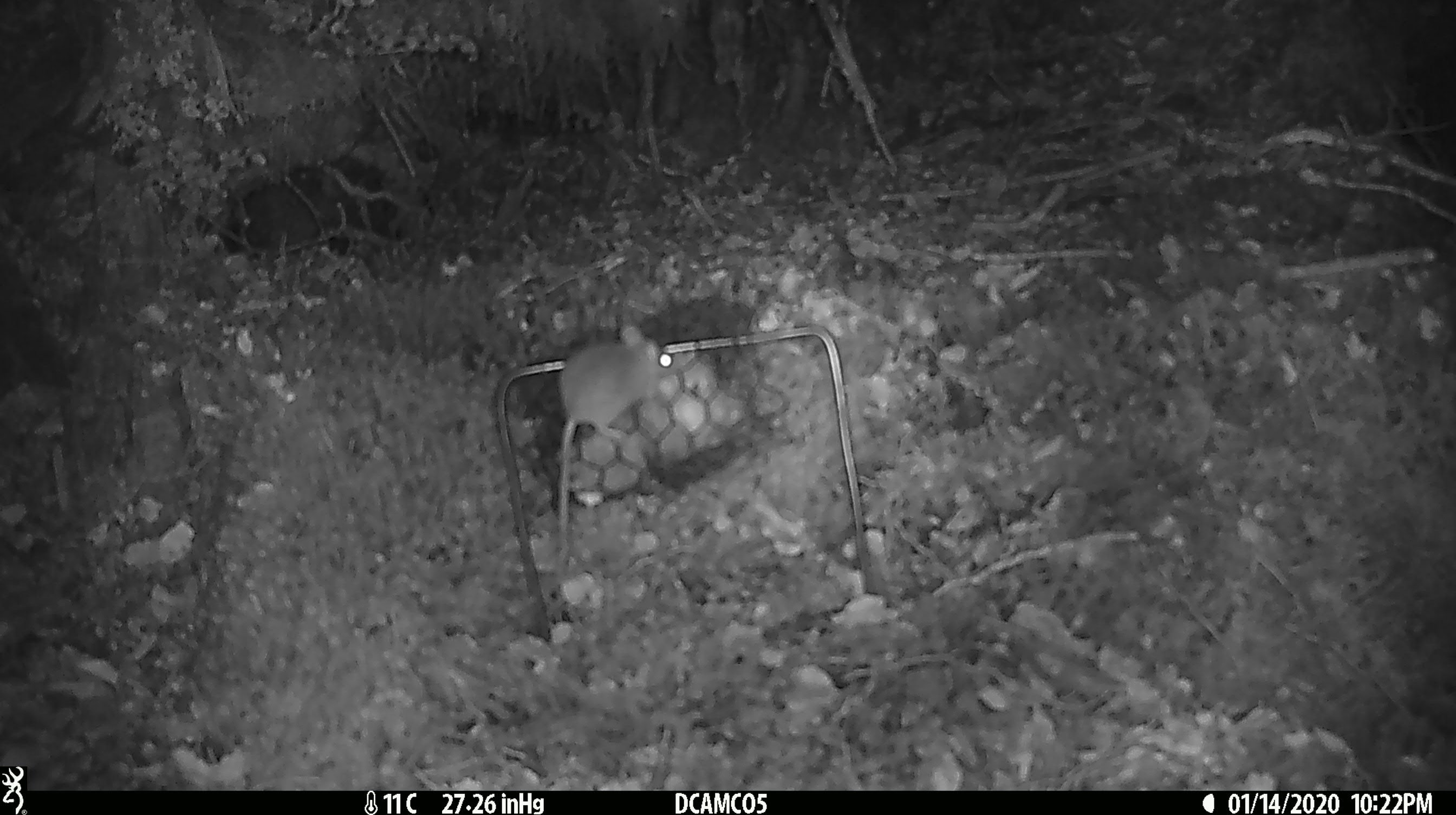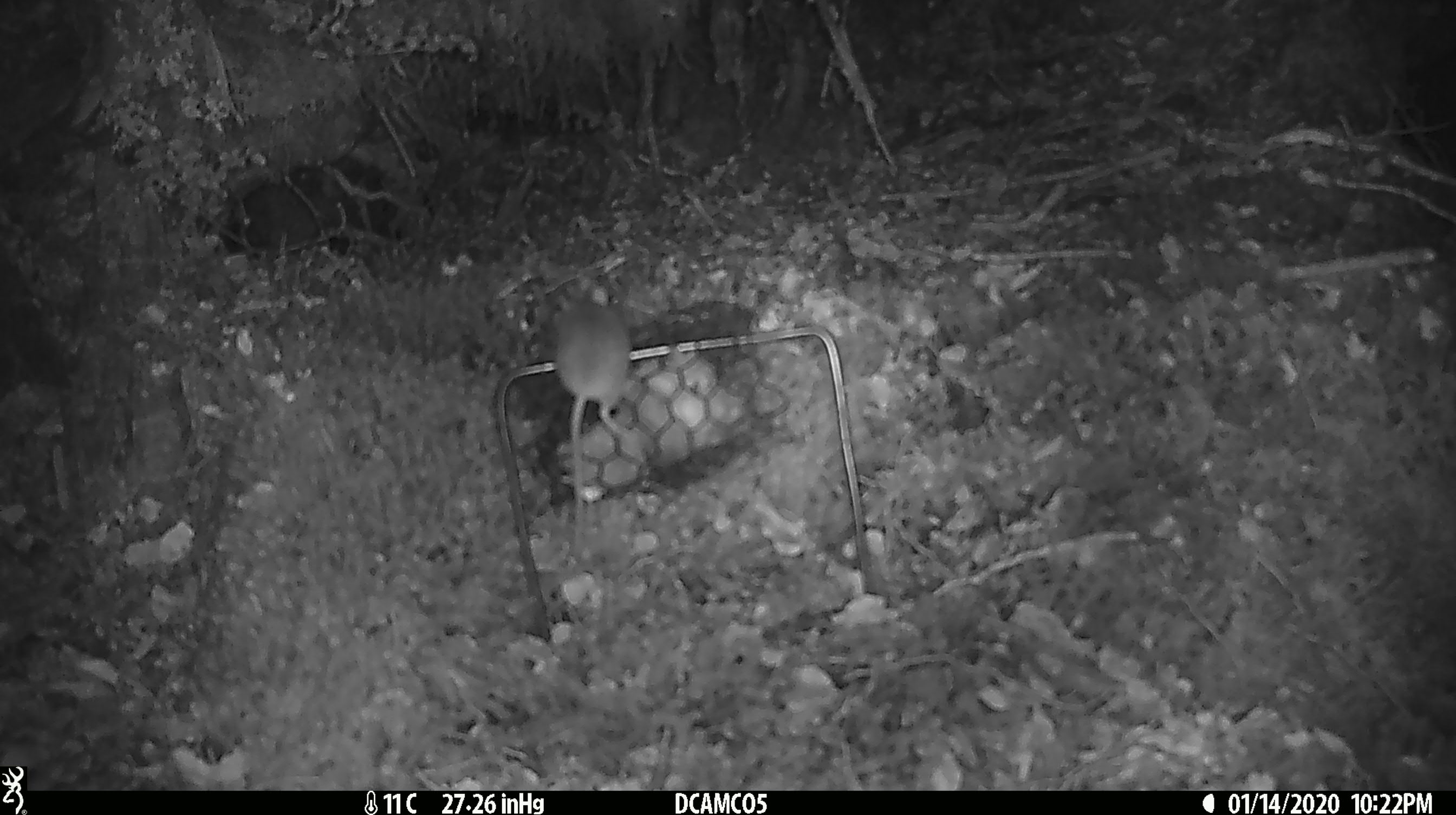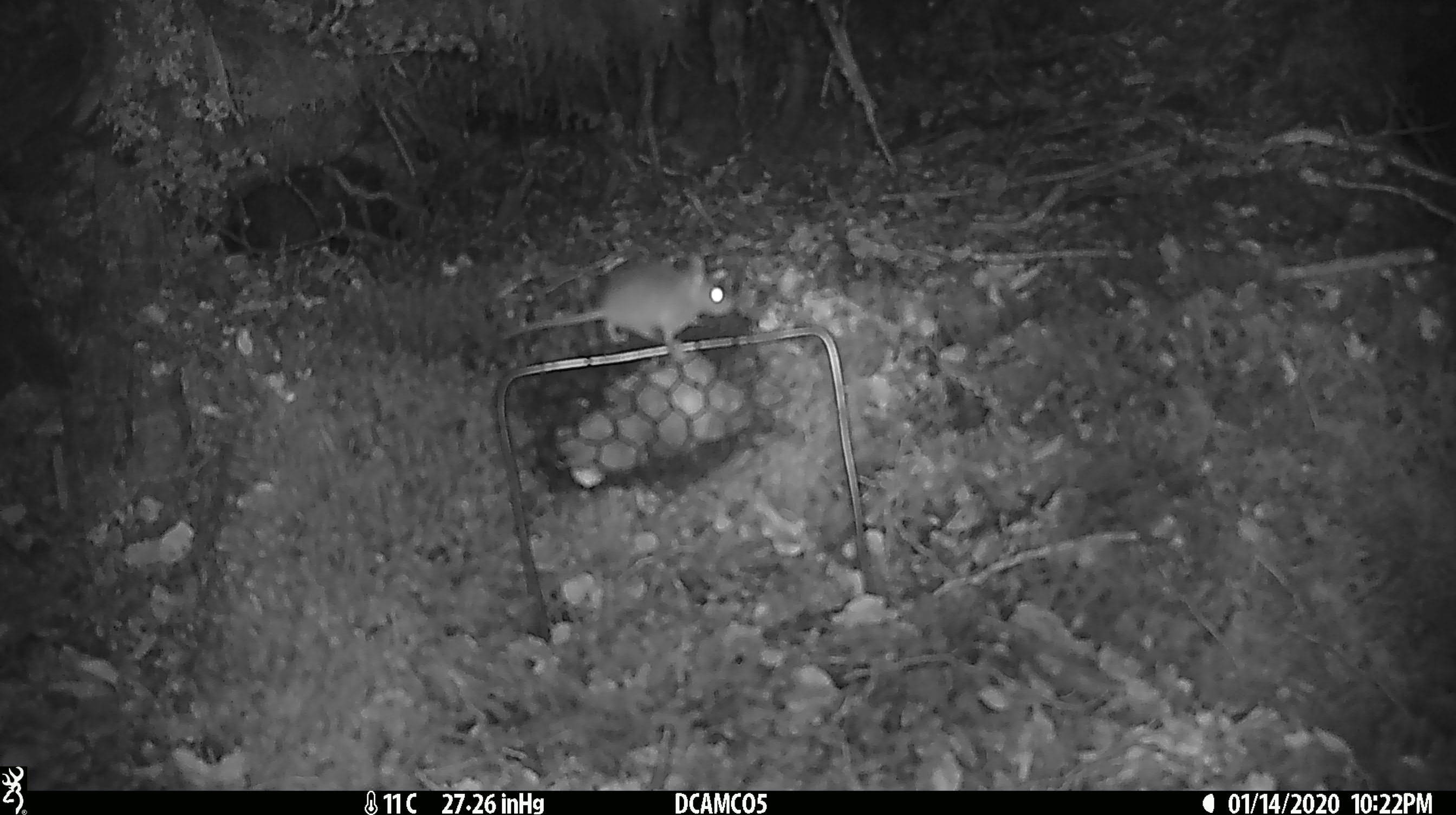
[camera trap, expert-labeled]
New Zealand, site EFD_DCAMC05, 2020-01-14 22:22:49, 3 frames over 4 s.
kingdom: Animalia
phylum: Chordata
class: Mammalia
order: Rodentia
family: Muridae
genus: Mus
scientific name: Mus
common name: mouse